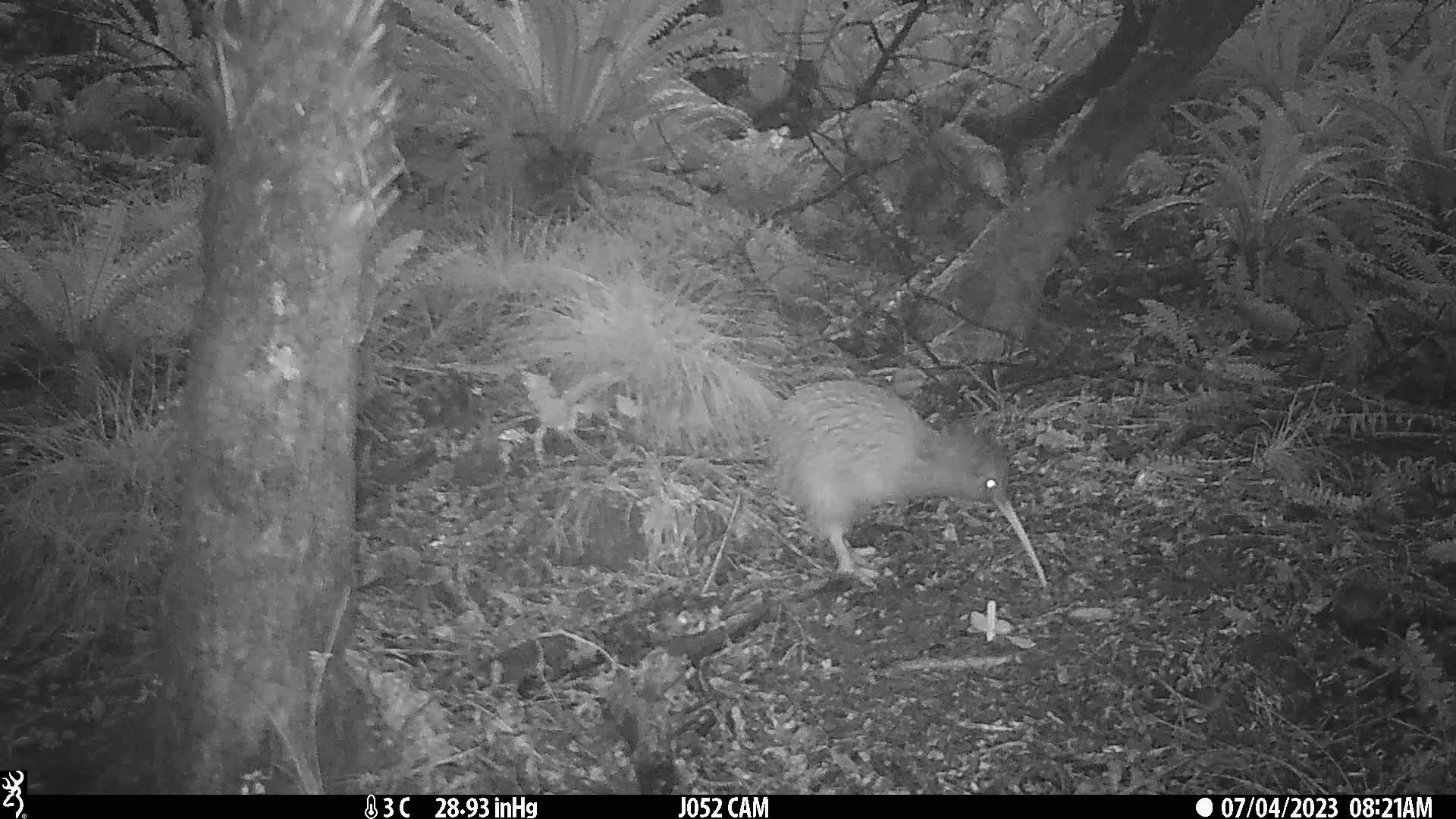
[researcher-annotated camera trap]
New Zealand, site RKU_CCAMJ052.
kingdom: Animalia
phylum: Chordata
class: Aves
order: Apterygiformes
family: Apterygidae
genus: Apteryx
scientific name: Apteryx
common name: kiwi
Kiwi (Apteryx).